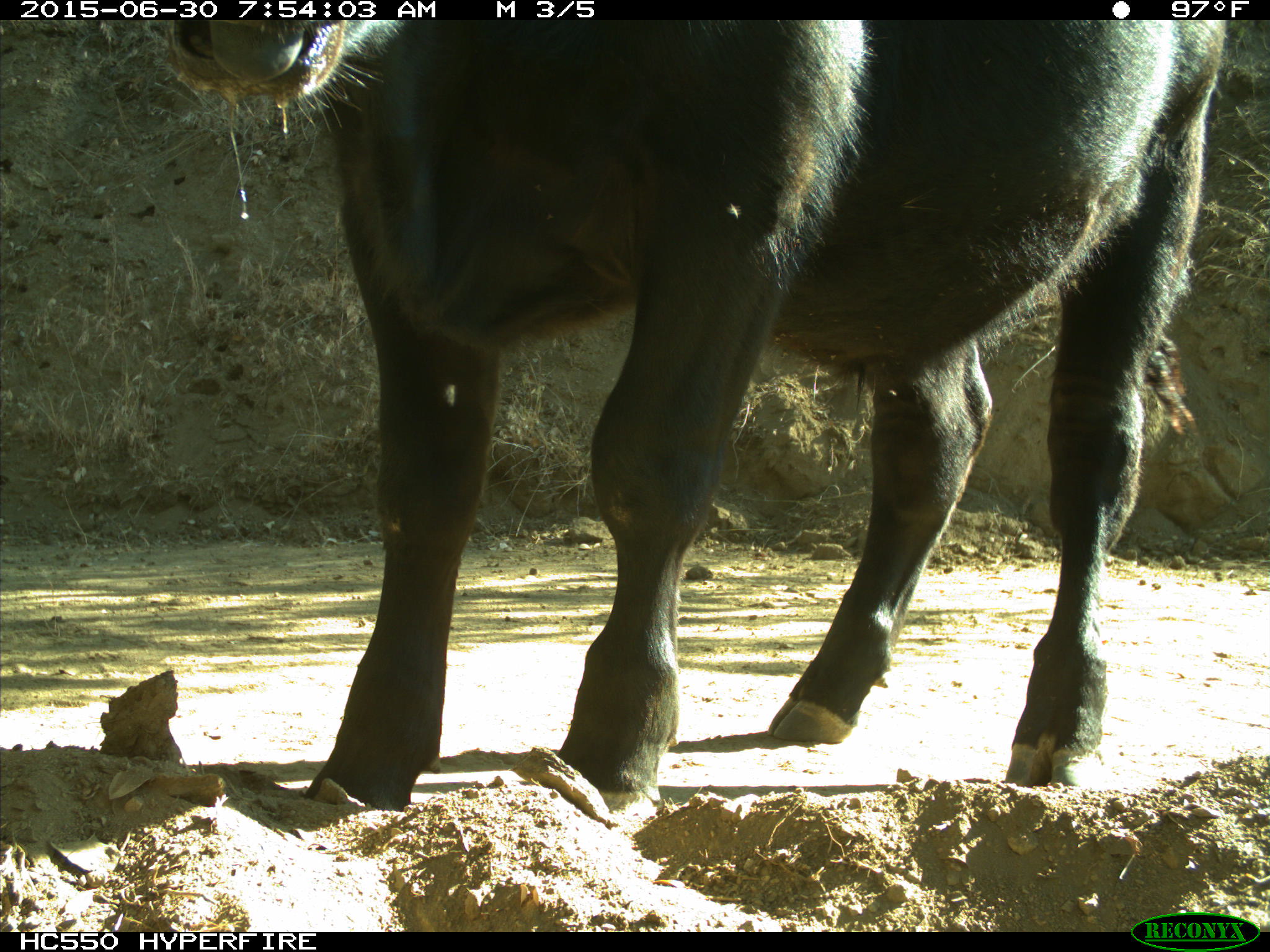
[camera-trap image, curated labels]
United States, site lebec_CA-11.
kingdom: Animalia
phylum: Chordata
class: Mammalia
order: Artiodactyla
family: Bovidae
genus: Bos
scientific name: Bos taurus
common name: domestic cow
Bos taurus (domestic cow).